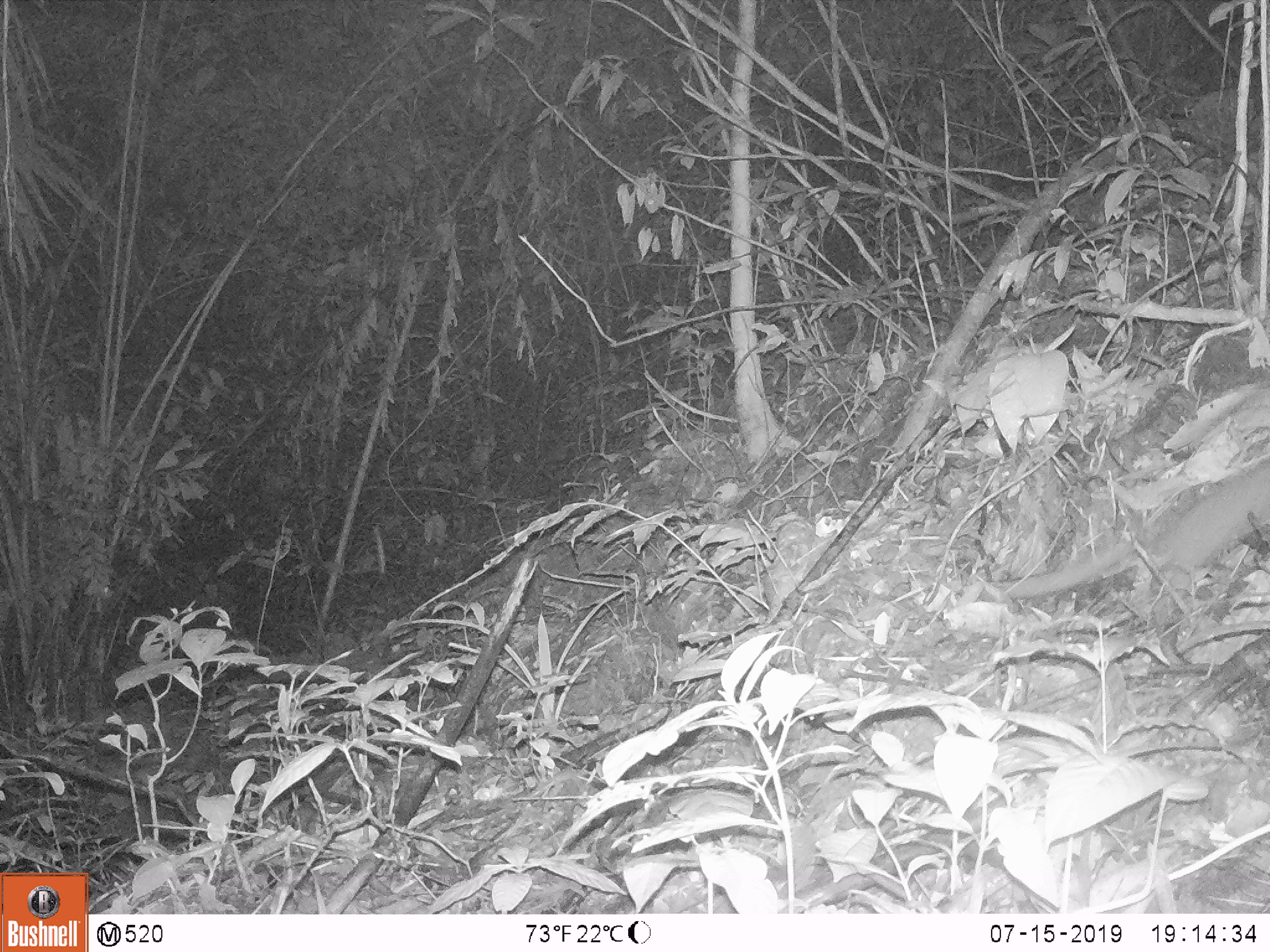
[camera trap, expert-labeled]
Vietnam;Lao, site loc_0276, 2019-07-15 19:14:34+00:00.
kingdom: Animalia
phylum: Chordata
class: Mammalia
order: Carnivora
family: Mustelidae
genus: Melogale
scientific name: Melogale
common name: ferret badger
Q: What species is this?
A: Ferret badger (Melogale).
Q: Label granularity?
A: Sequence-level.